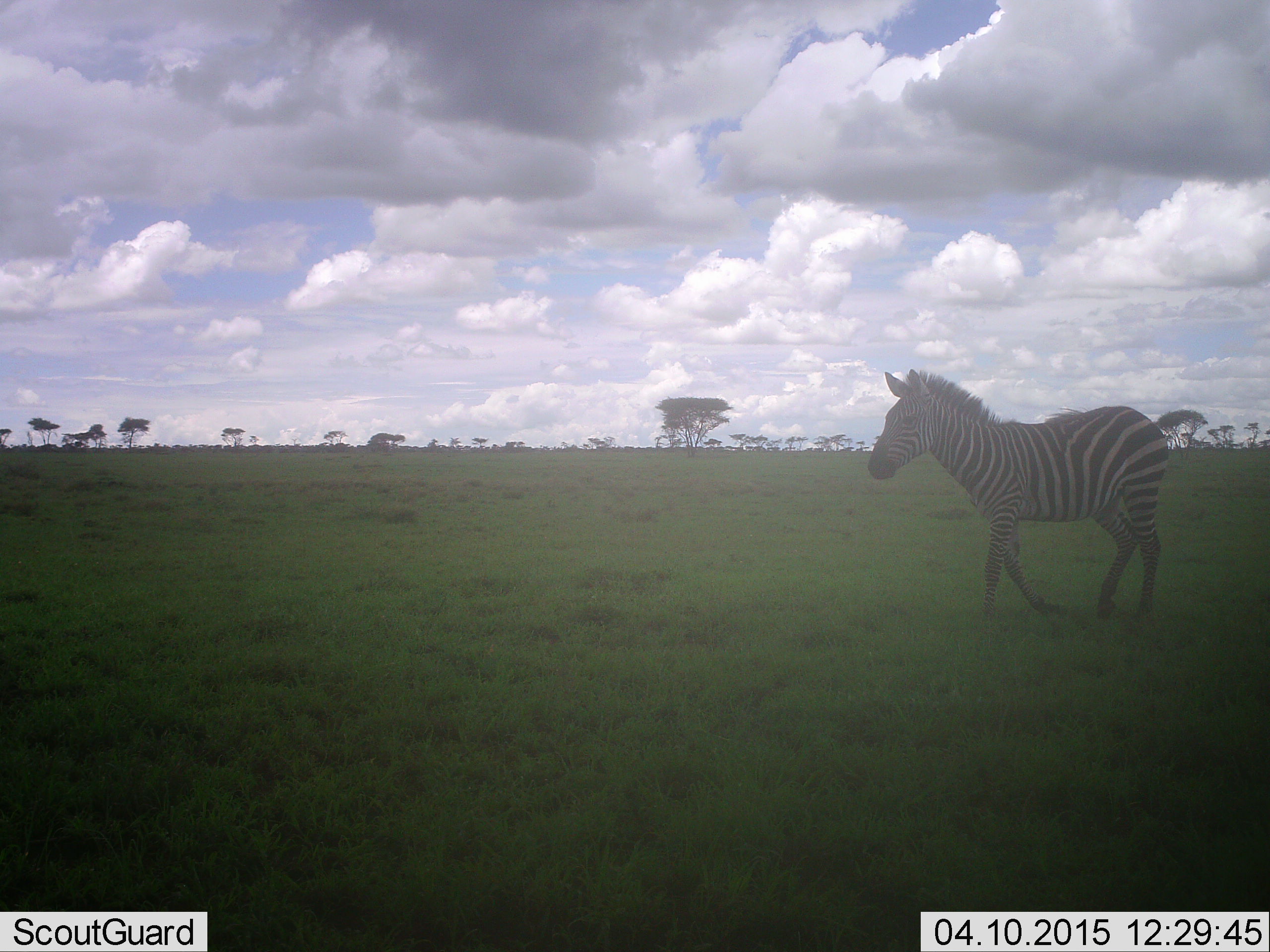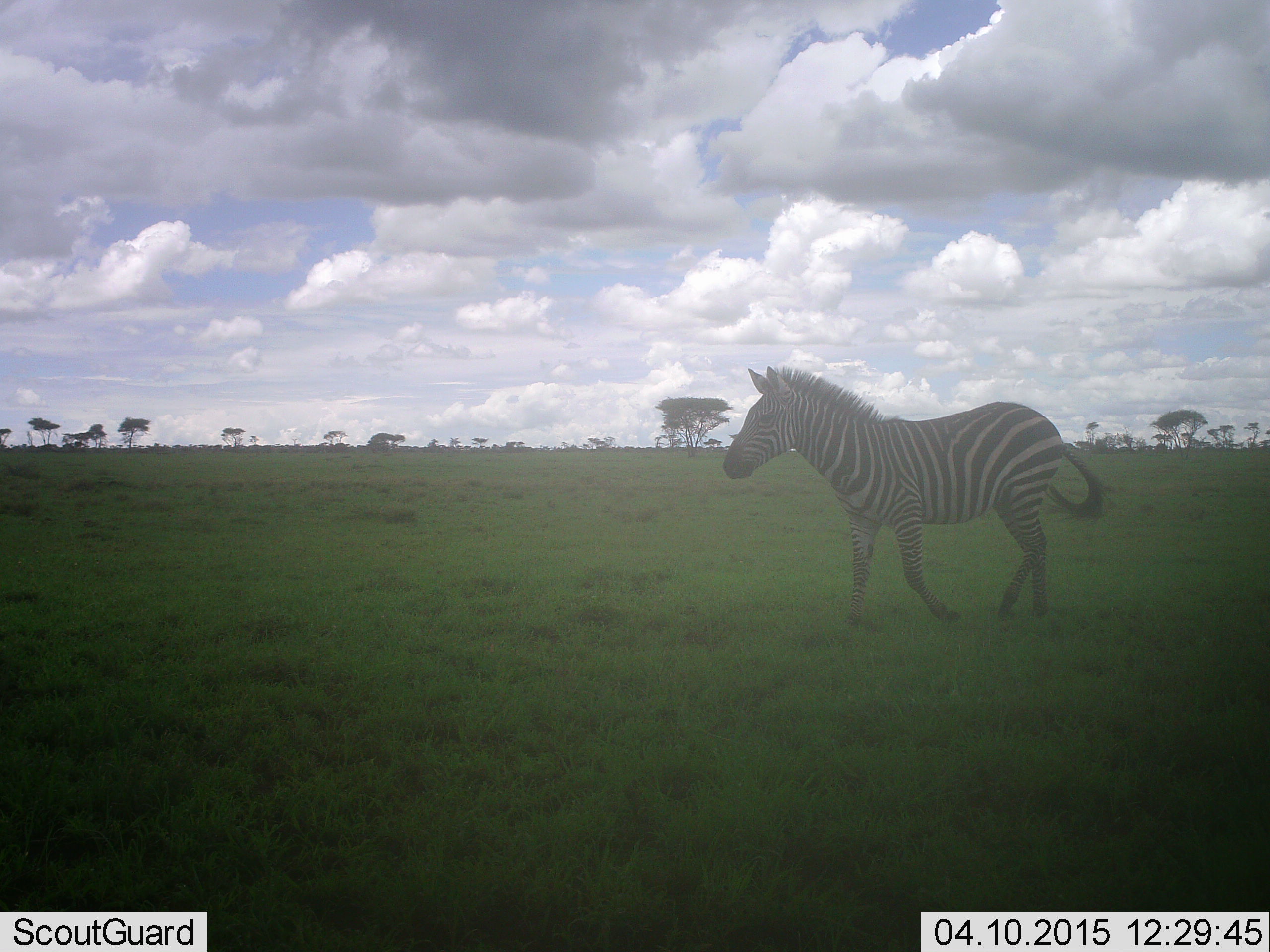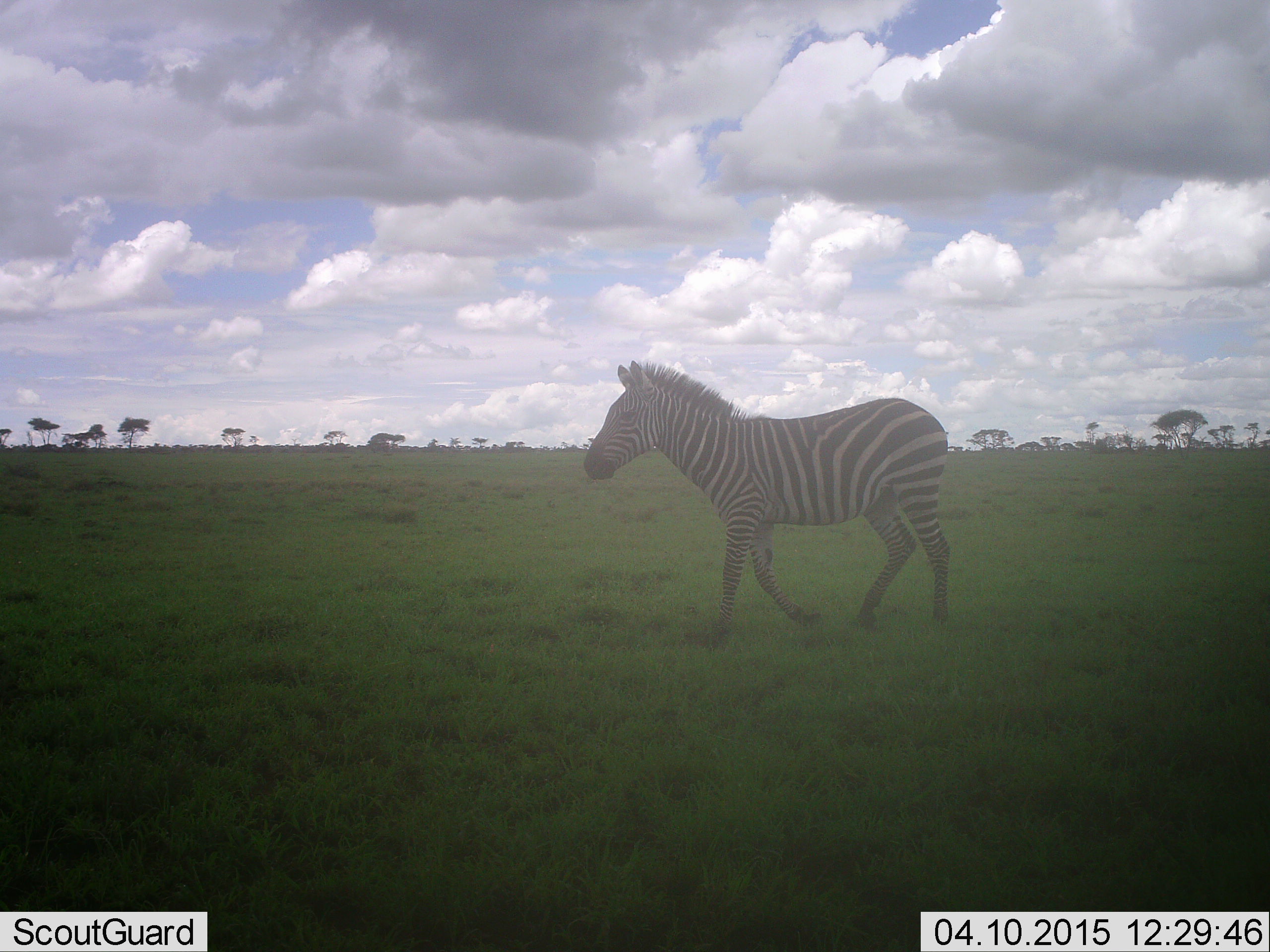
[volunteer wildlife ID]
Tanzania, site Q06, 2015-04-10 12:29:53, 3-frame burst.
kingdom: Animalia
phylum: Chordata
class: Mammalia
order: Perissodactyla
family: Equidae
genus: Equus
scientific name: Equus quagga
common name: plains zebra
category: zebra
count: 1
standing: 20%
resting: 0%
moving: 100%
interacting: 0%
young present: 0%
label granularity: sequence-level